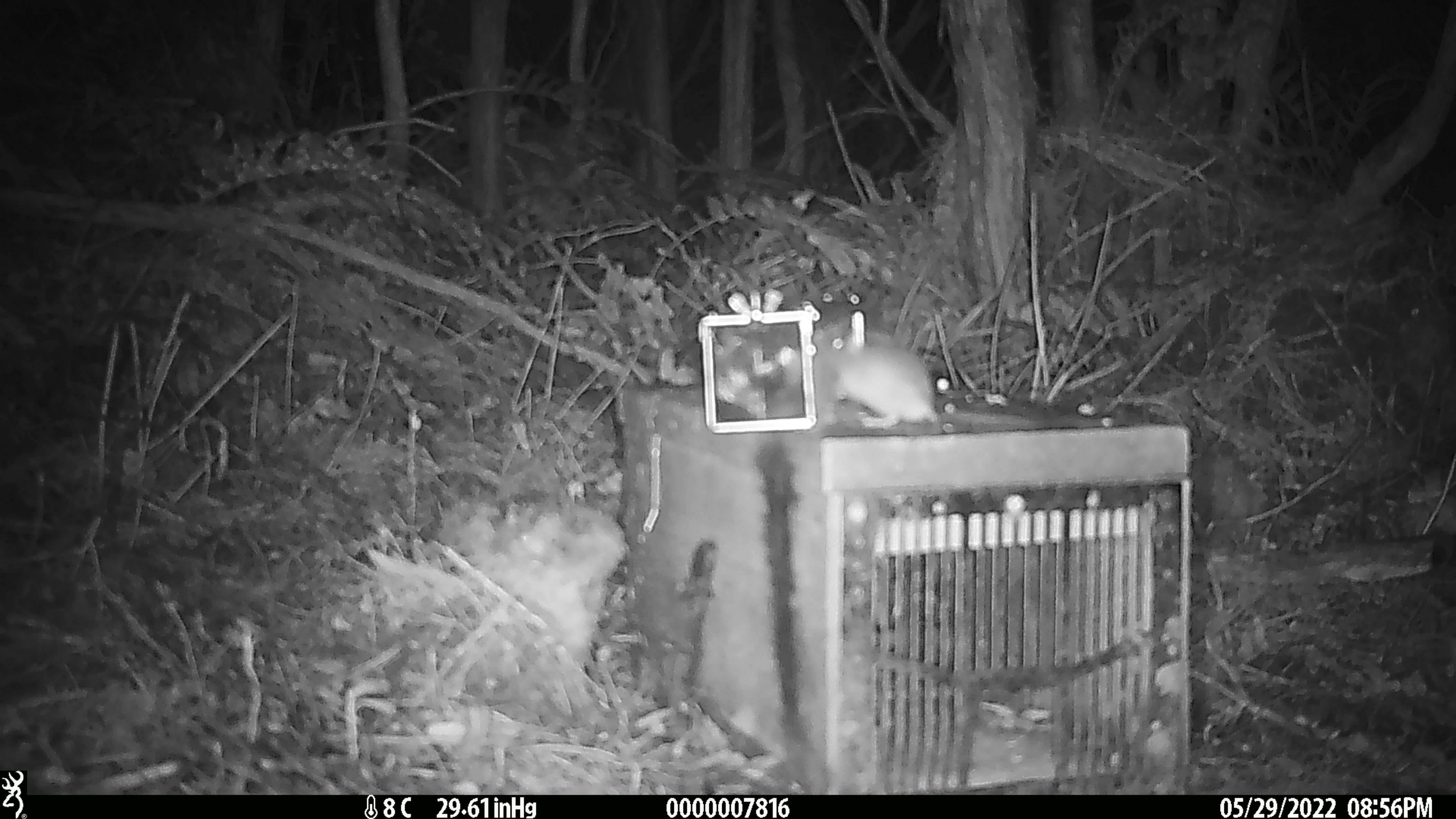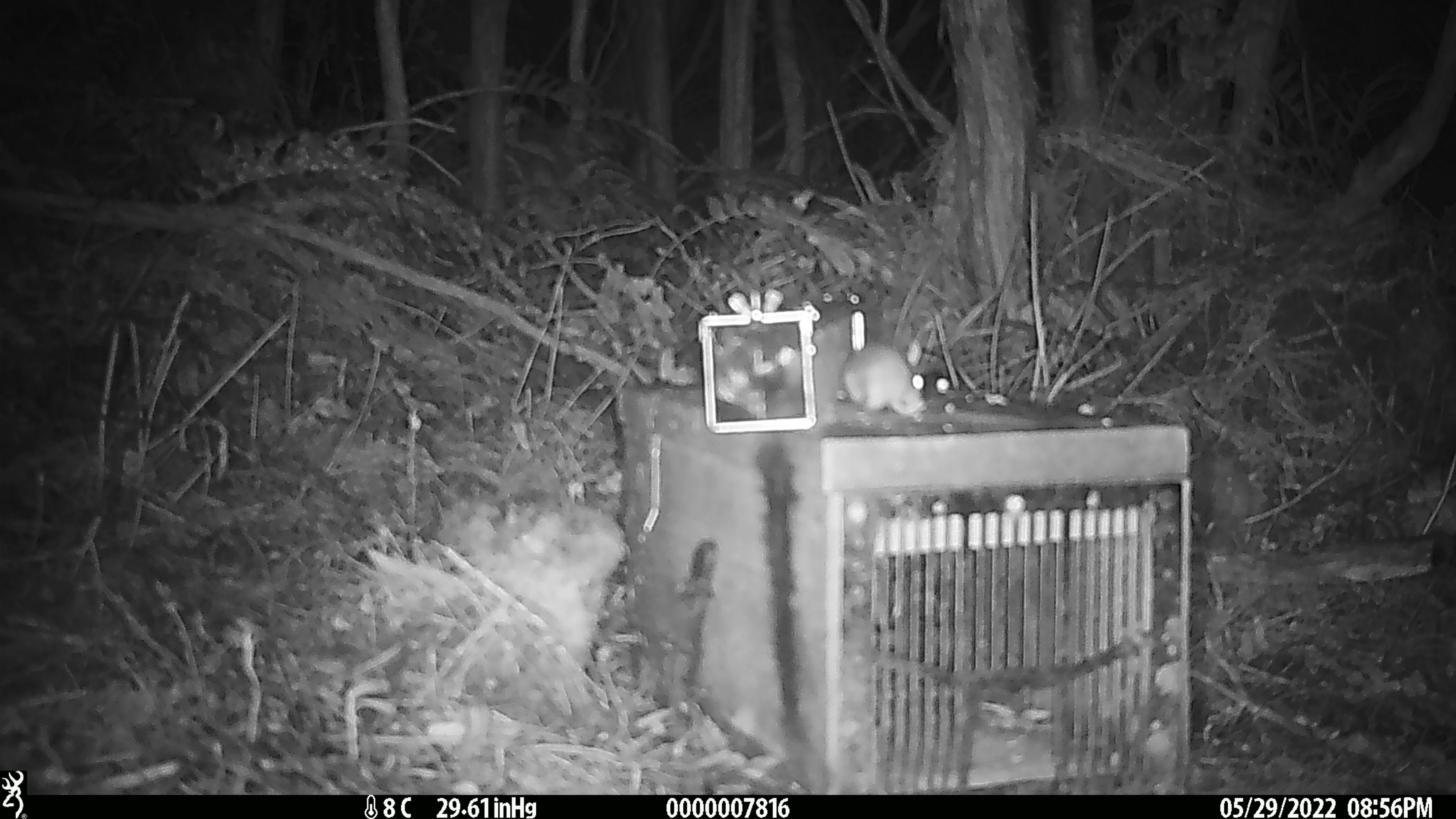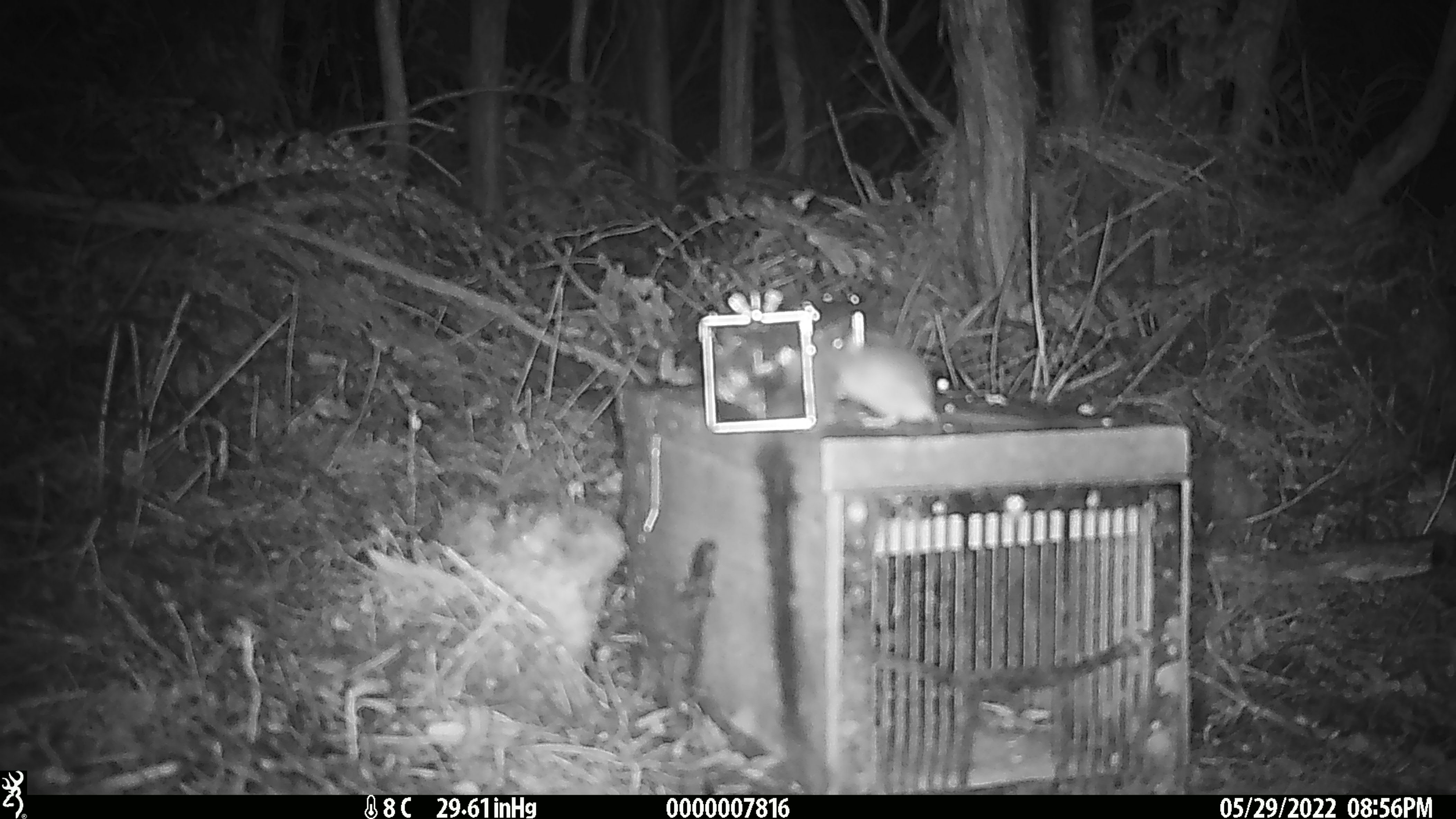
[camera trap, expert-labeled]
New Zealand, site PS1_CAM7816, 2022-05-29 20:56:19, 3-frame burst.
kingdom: Animalia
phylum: Chordata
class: Mammalia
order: Rodentia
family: Muridae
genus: Mus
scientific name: Mus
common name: mouse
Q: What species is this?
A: Mouse (Mus).